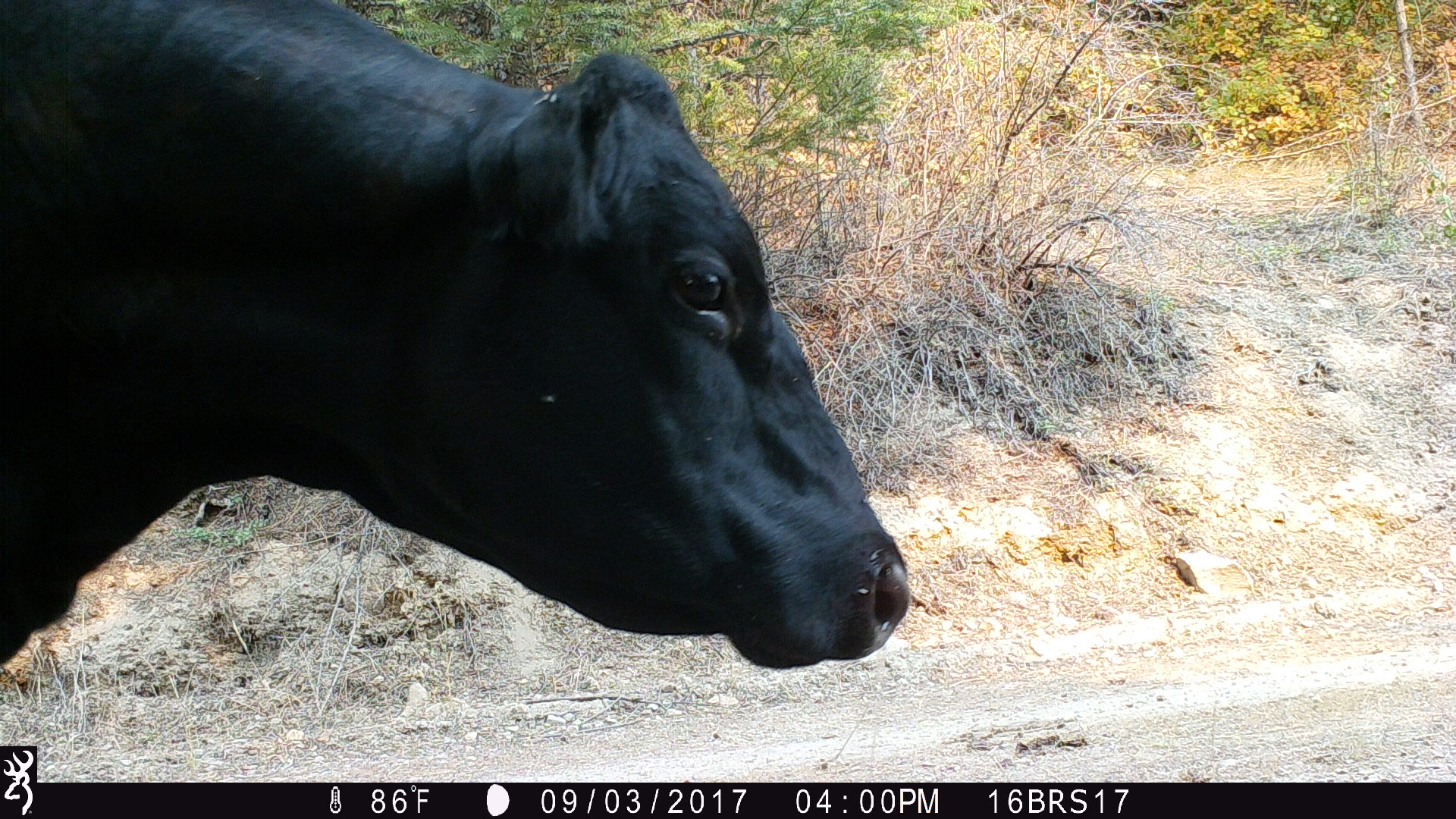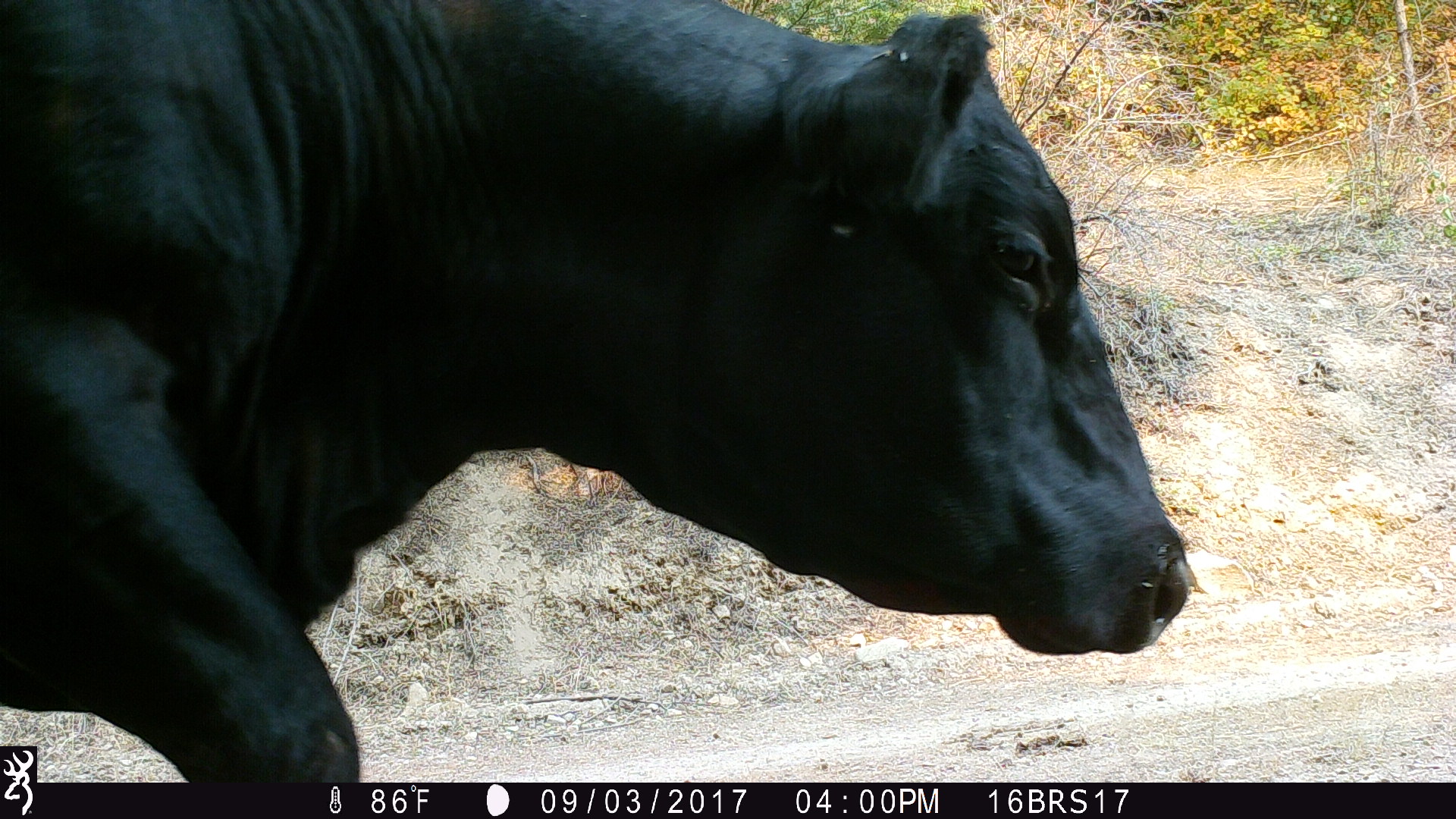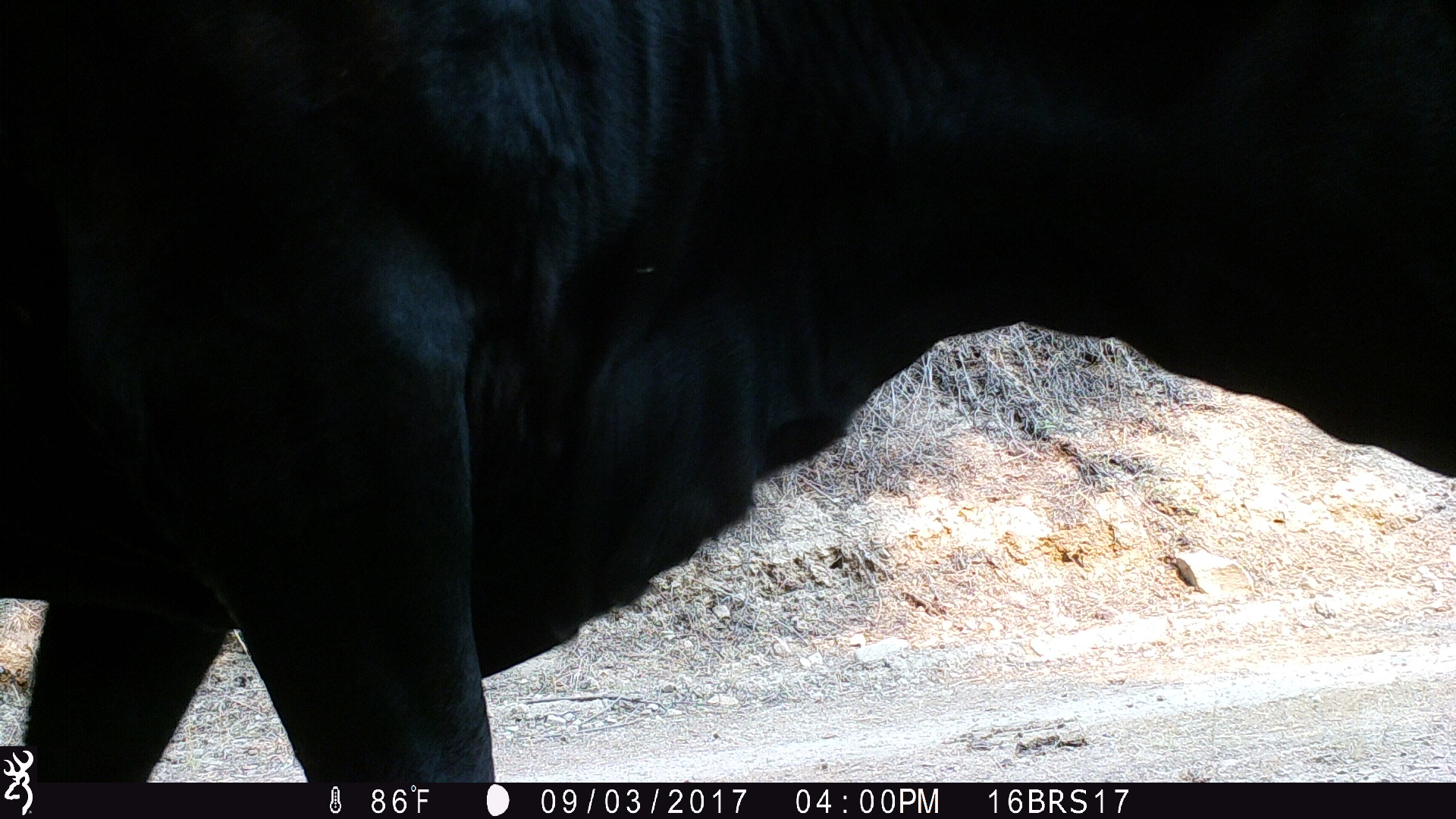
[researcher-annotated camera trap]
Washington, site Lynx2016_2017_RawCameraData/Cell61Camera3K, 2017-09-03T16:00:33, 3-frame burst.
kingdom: Animalia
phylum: Chordata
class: Mammalia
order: Artiodactyla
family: Bovidae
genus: Bos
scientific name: Bos taurus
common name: domestic cattle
Domestic cattle (Bos taurus). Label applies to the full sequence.